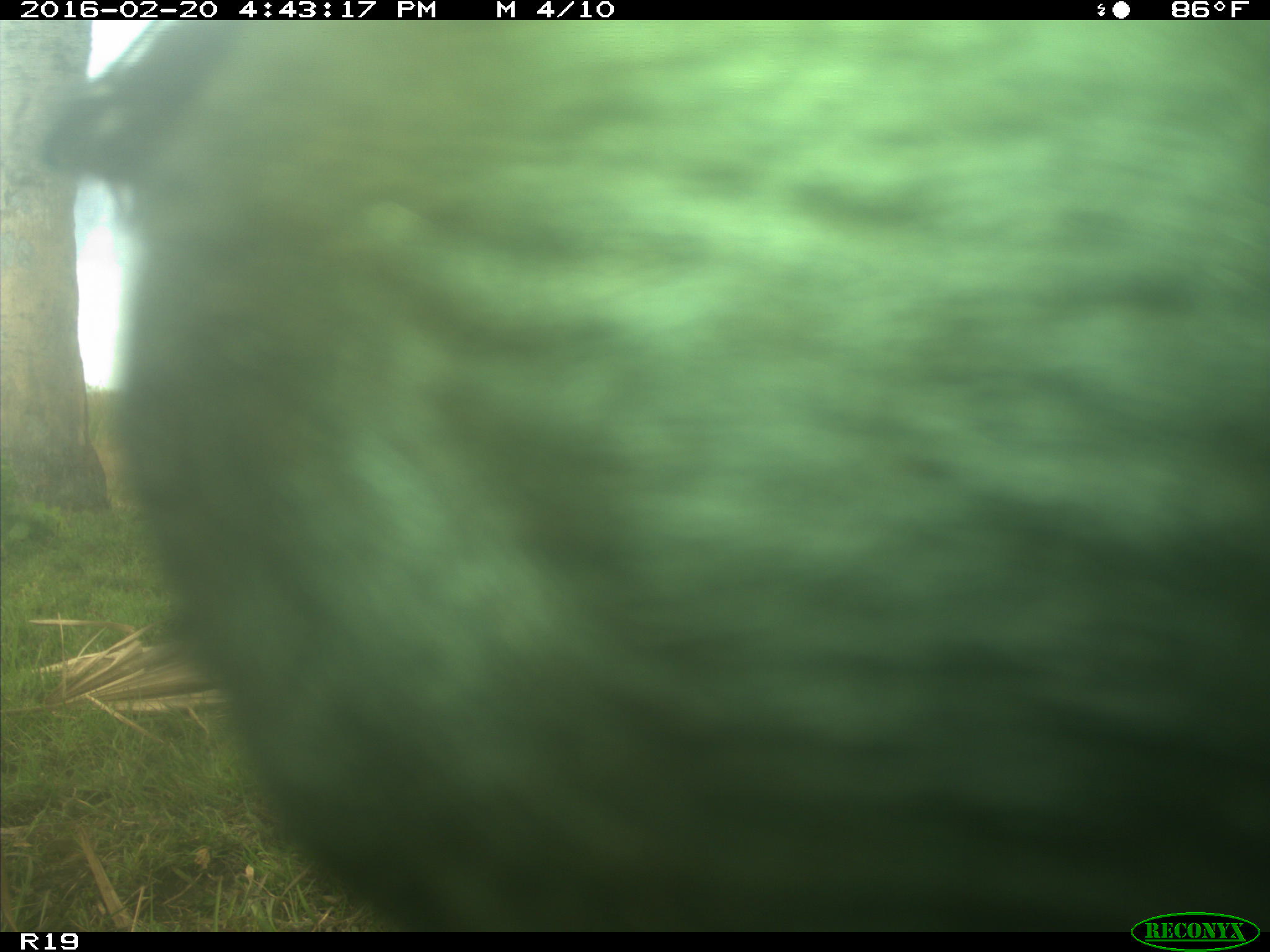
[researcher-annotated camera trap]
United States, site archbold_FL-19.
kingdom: Animalia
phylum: Chordata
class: Mammalia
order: Artiodactyla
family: Bovidae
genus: Bos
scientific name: Bos taurus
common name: domestic cow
Bos taurus (domestic cow).